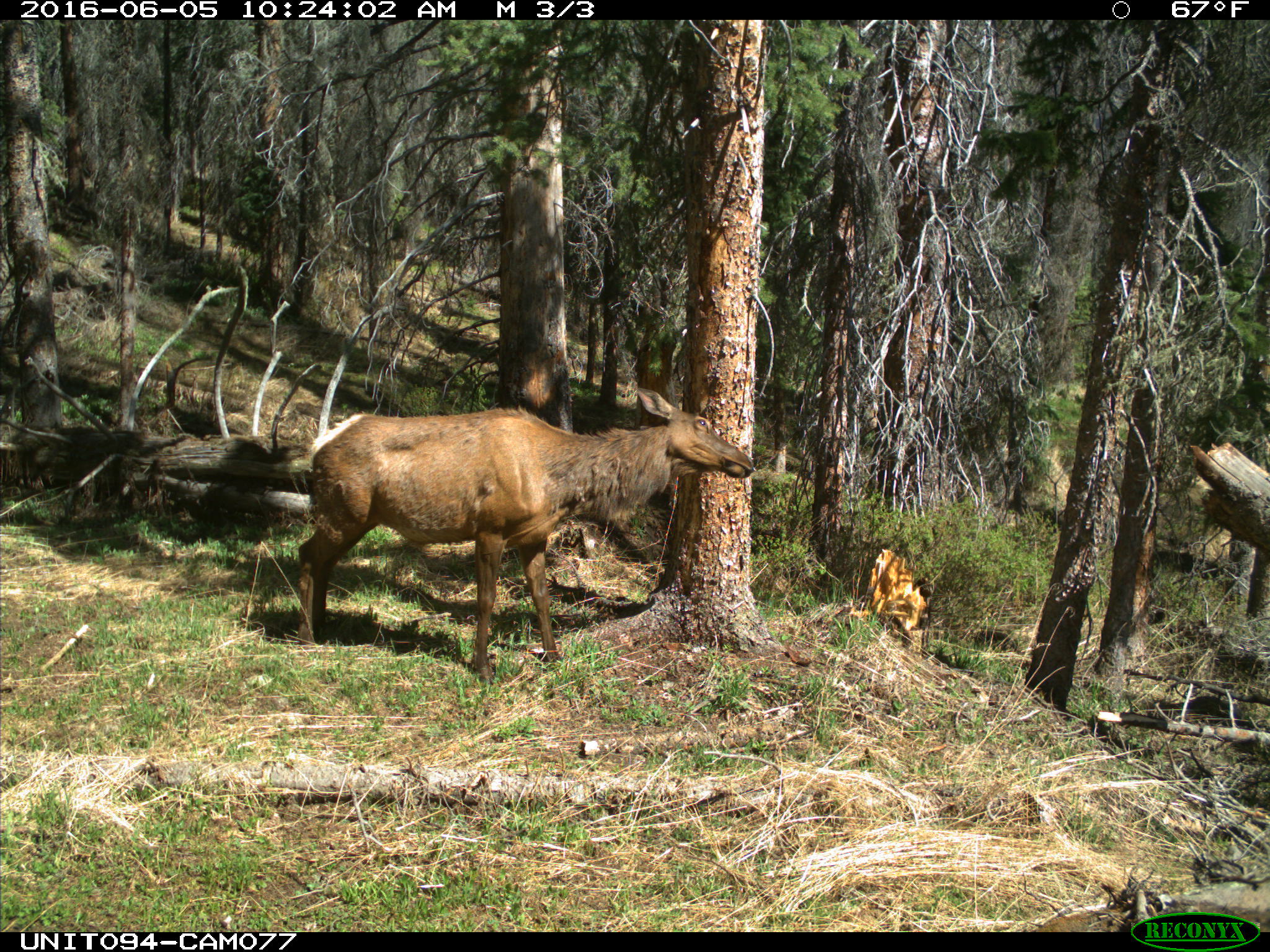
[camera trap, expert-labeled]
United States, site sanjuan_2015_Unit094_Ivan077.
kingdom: Animalia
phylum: Chordata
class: Mammalia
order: Artiodactyla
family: Cervidae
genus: Cervus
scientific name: Cervus elaphus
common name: red deer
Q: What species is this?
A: Cervus elaphus (red deer).